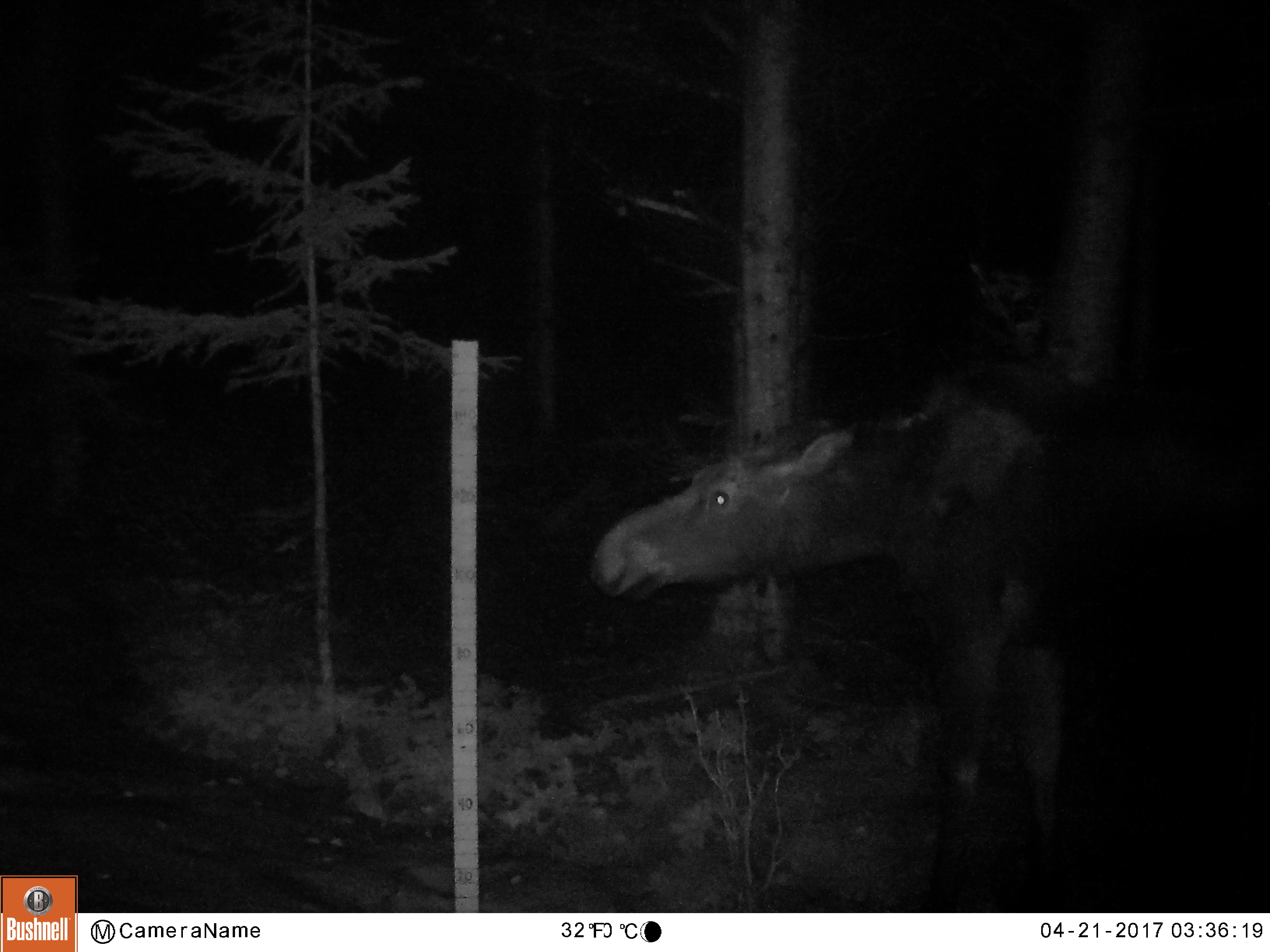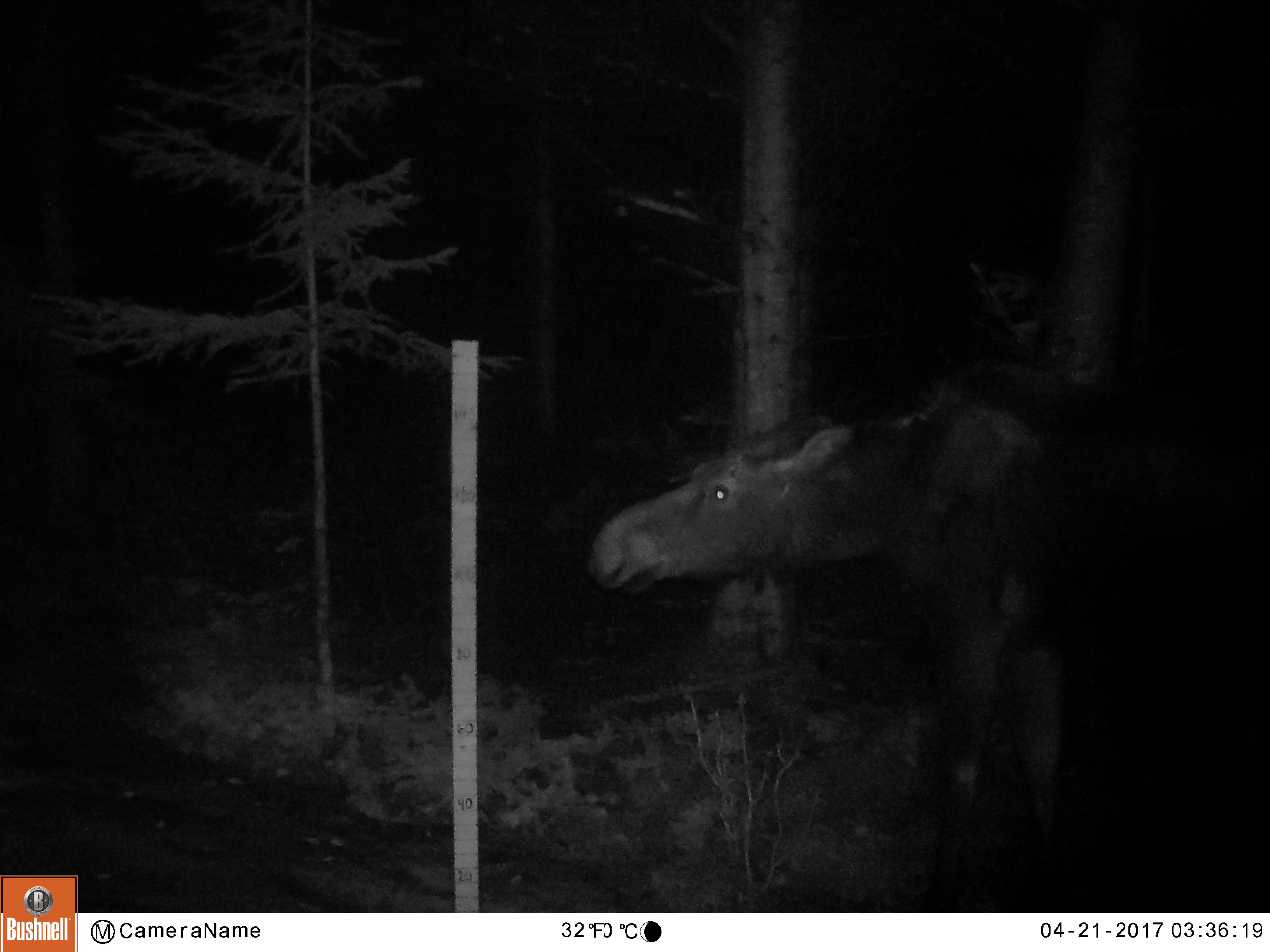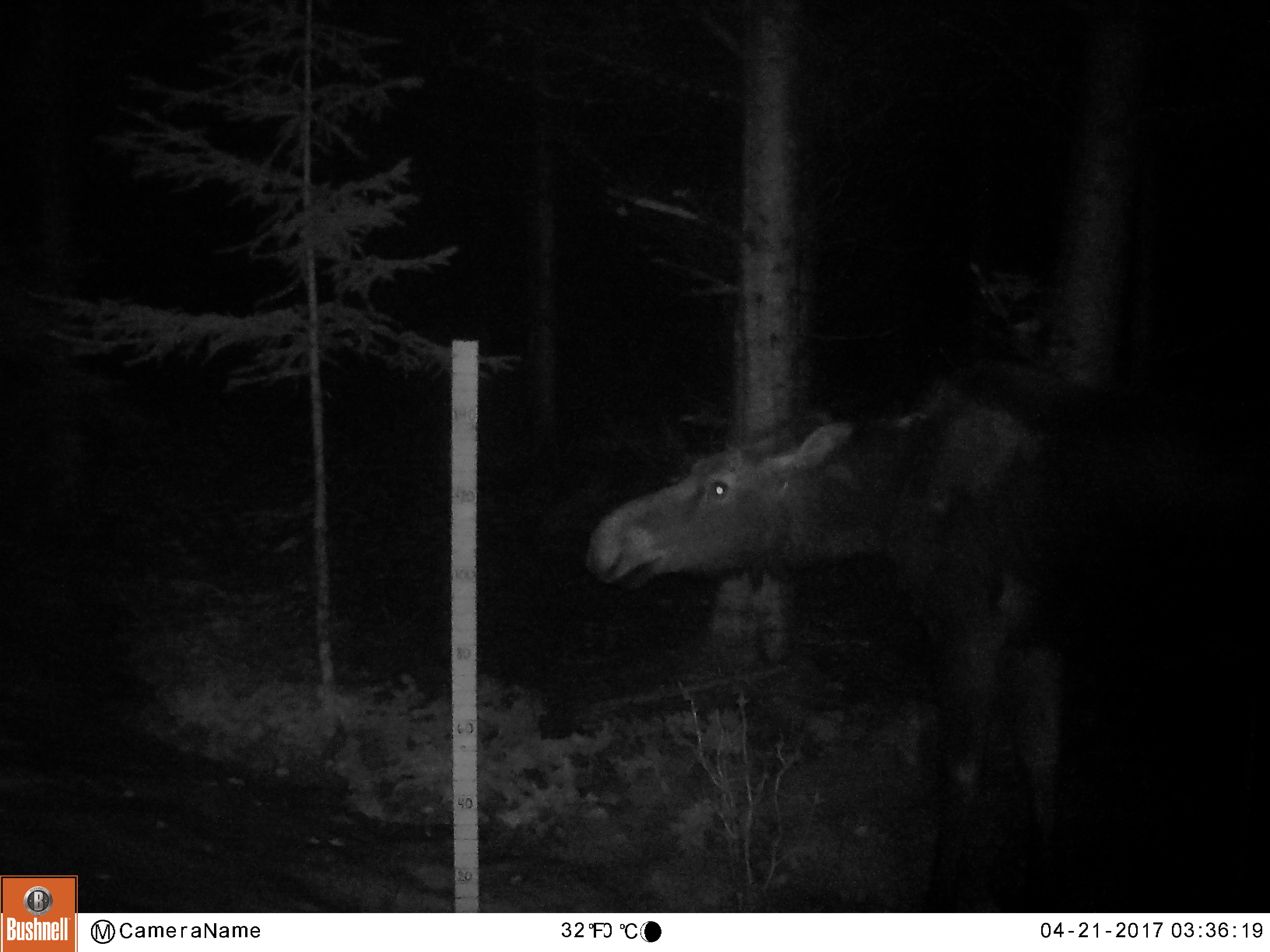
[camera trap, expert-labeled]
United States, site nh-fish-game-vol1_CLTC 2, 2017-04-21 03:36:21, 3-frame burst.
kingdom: Animalia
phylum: Chordata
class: Mammalia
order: Artiodactyla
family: Cervidae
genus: Alces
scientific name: Alces alces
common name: moose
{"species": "moose (Alces alces)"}